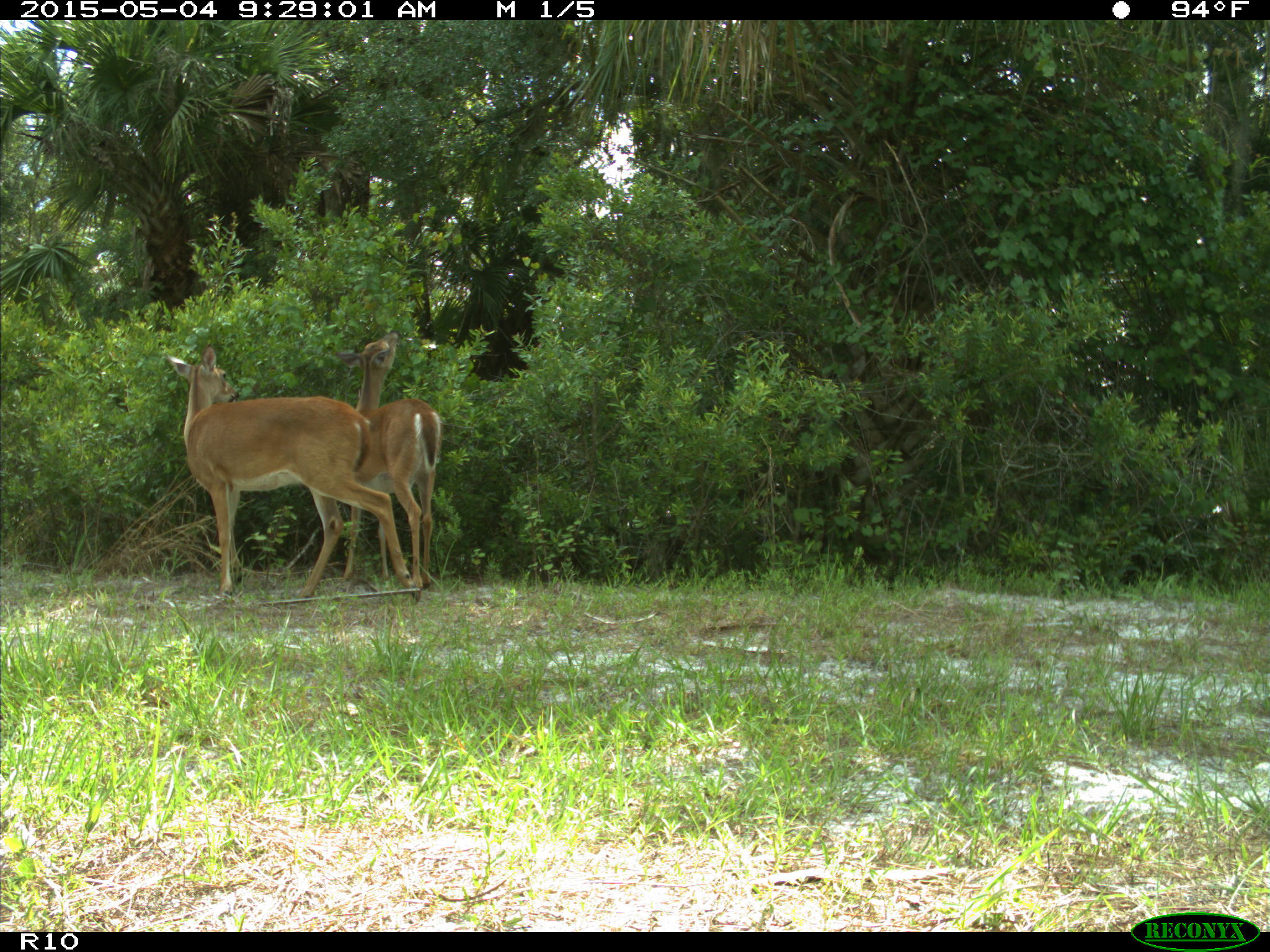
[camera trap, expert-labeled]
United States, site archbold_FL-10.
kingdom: Animalia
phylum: Chordata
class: Mammalia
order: Artiodactyla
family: Cervidae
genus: Odocoileus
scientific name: Odocoileus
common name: deer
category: unidentified deer